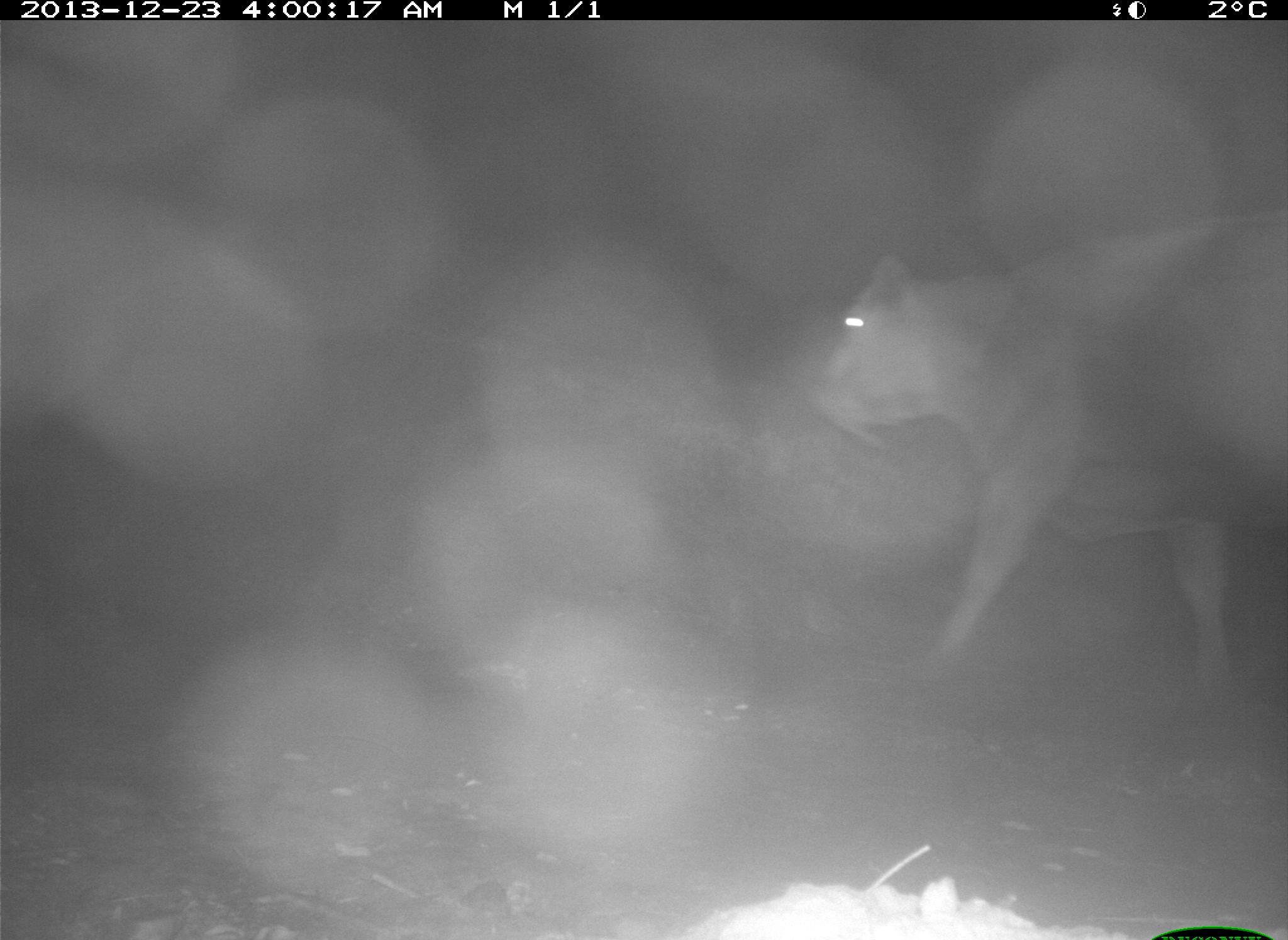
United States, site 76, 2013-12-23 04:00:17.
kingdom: Animalia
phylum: Chordata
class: Mammalia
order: Artiodactyla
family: Bovidae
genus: Bos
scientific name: Bos taurus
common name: cow